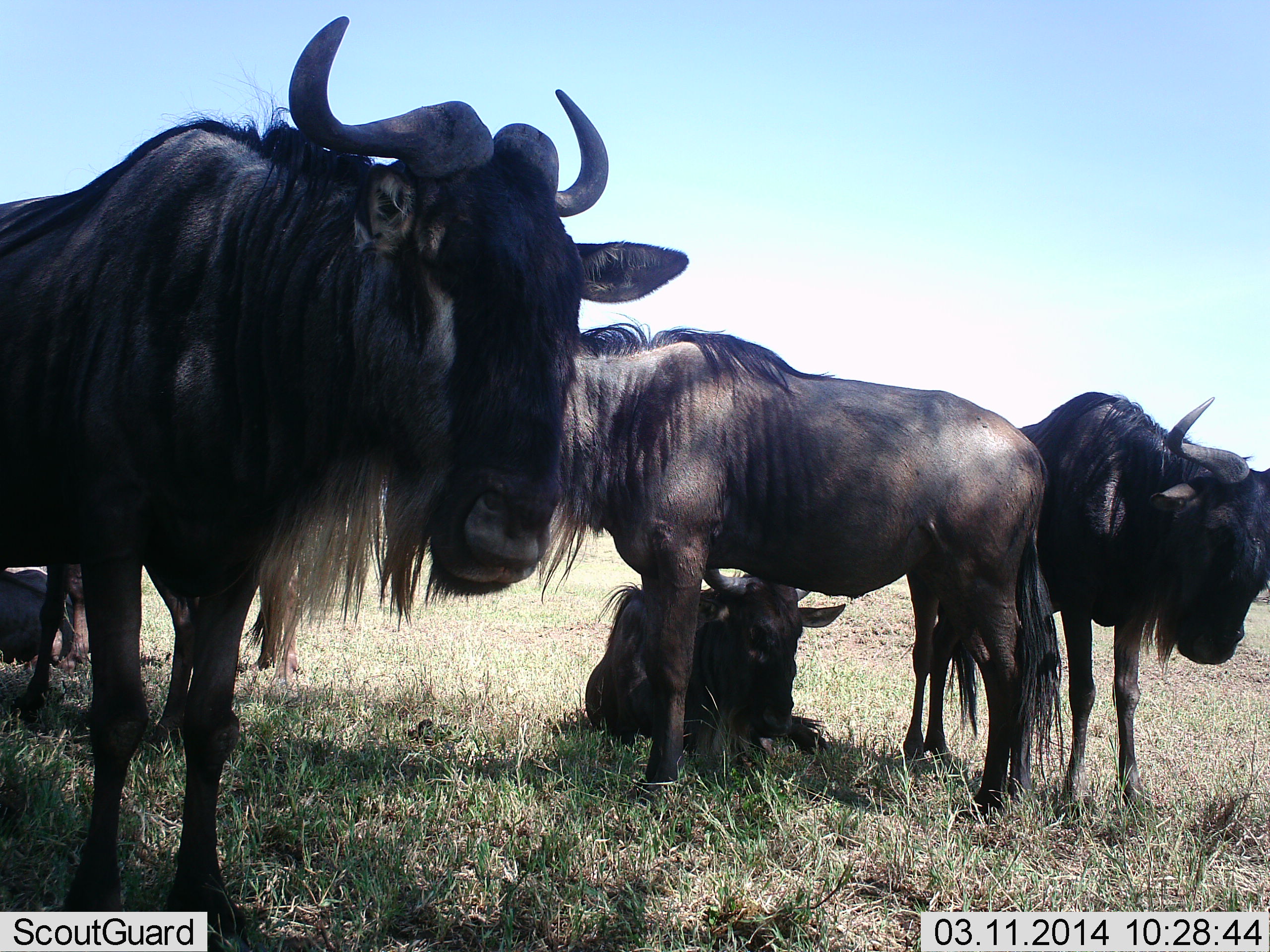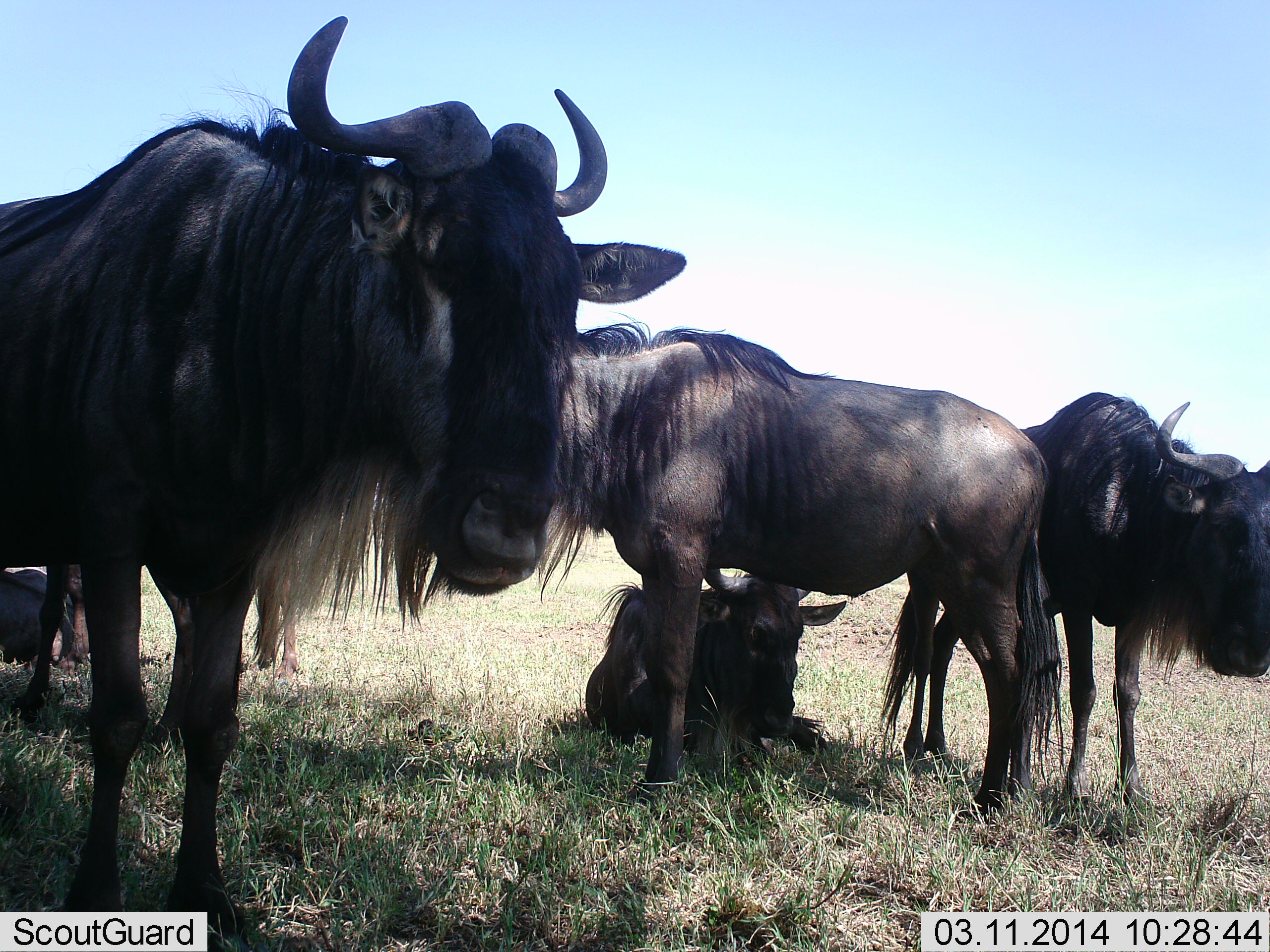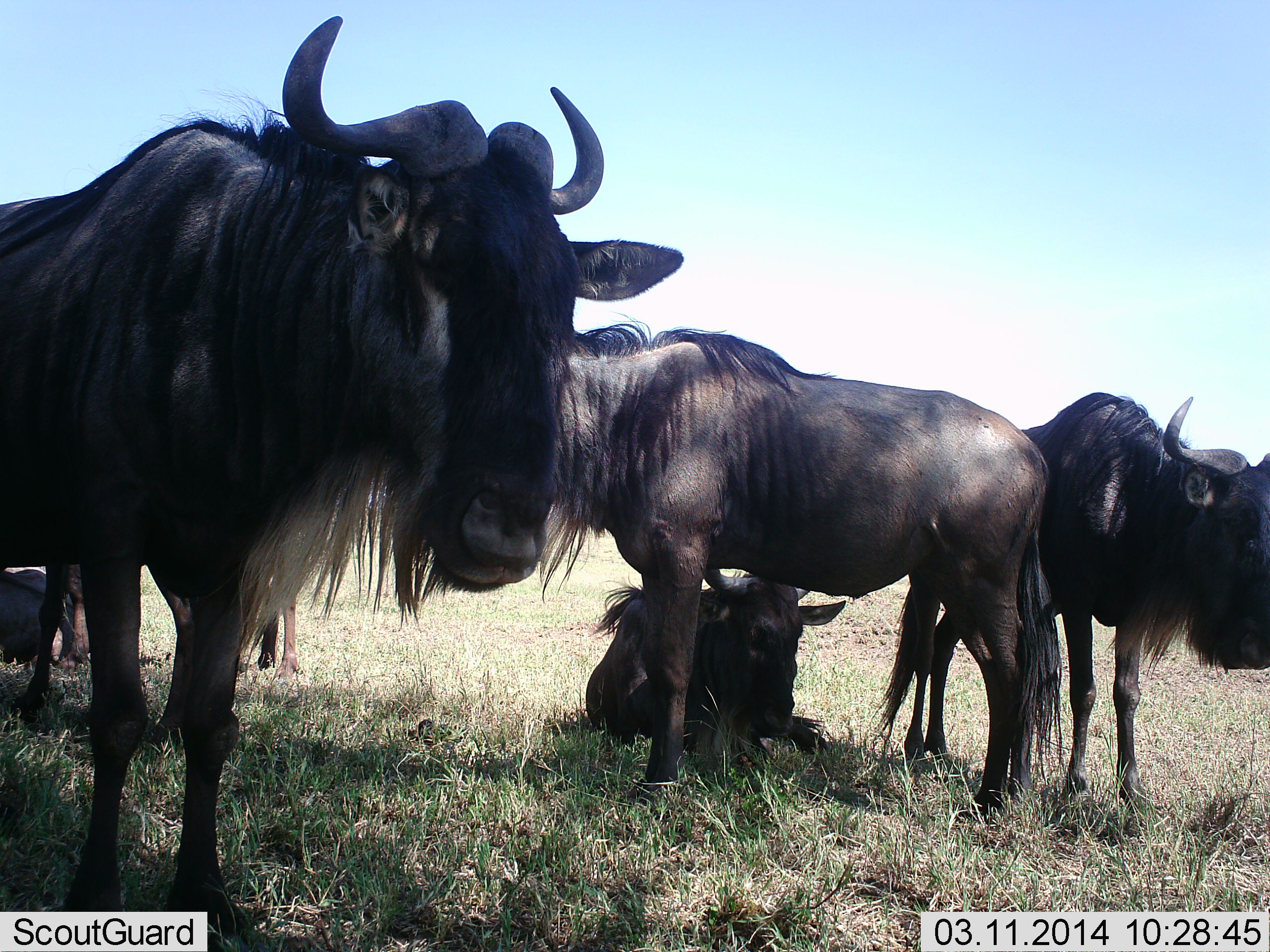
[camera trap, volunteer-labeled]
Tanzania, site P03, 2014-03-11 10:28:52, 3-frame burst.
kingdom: Animalia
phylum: Chordata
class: Mammalia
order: Artiodactyla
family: Bovidae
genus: Connochaetes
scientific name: Connochaetes taurinus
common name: blue wildebeest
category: wildebeest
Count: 6.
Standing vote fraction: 80%.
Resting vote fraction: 100%.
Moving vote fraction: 0%.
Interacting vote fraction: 0%.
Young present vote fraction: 20%.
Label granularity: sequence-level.